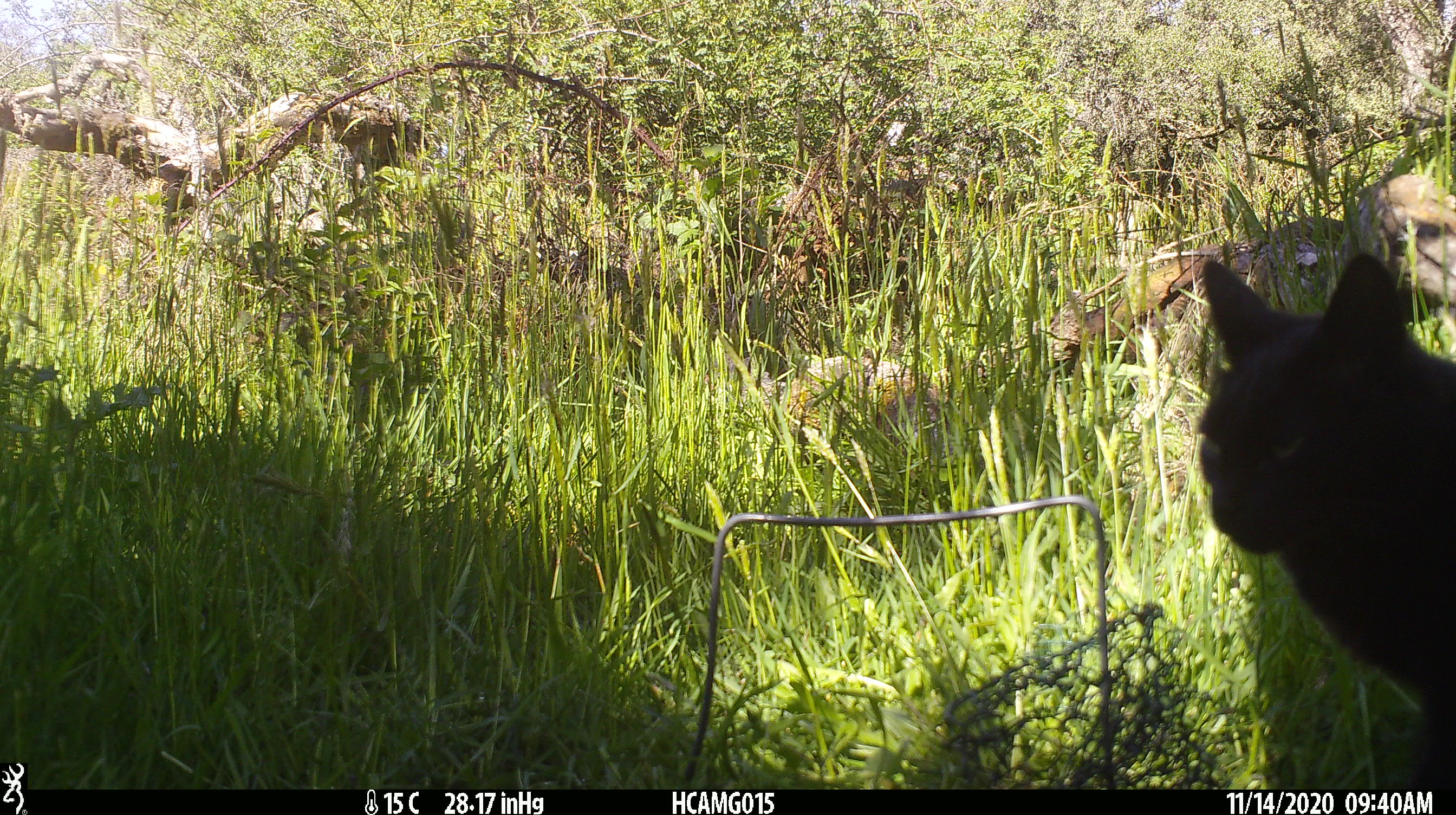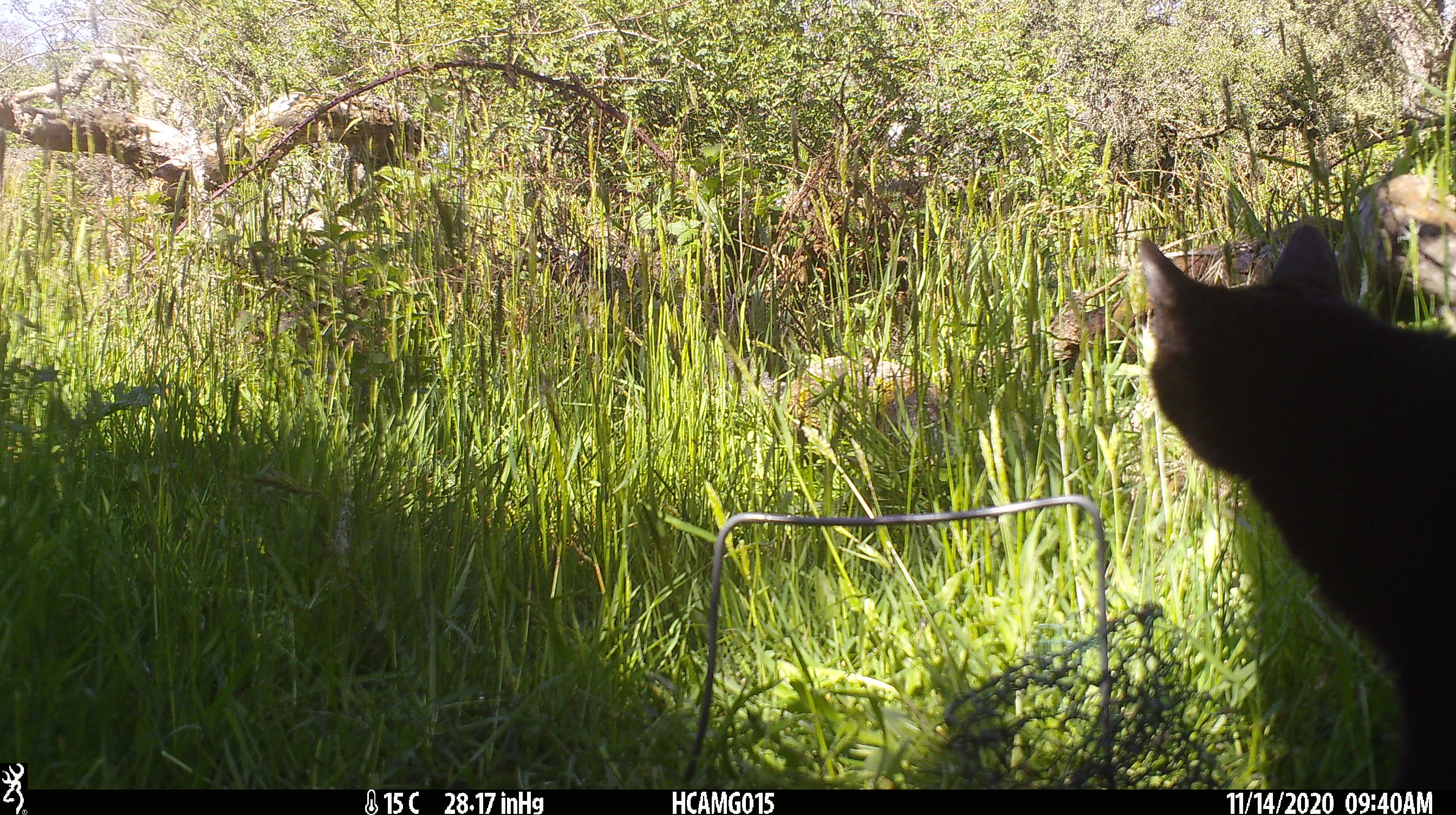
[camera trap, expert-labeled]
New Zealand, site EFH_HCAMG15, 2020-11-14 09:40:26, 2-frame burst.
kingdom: Animalia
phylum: Chordata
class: Mammalia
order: Carnivora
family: Felidae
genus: Felis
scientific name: Felis catus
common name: domestic cat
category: cat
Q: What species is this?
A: Cat (domestic cat) (Felis catus).